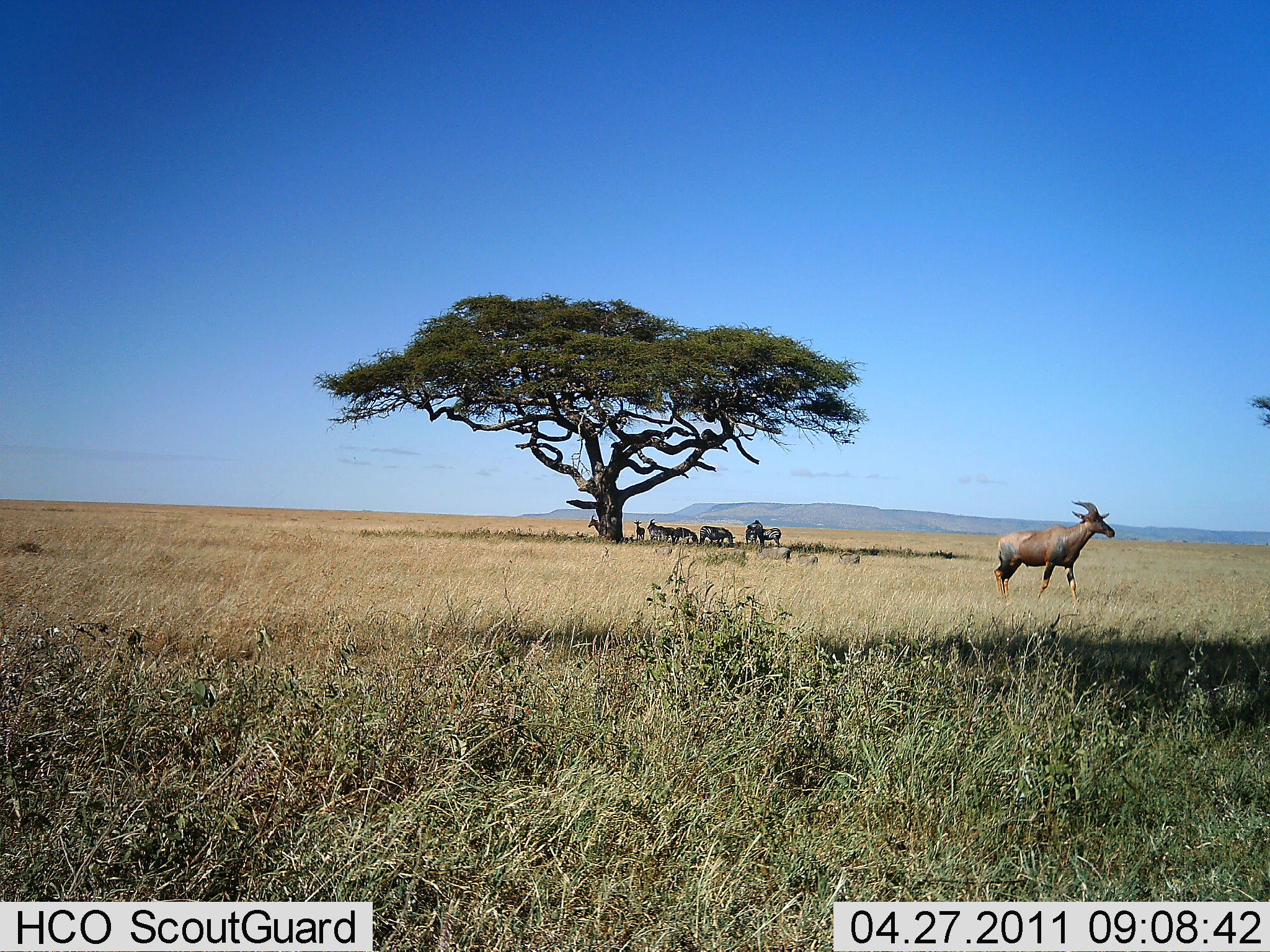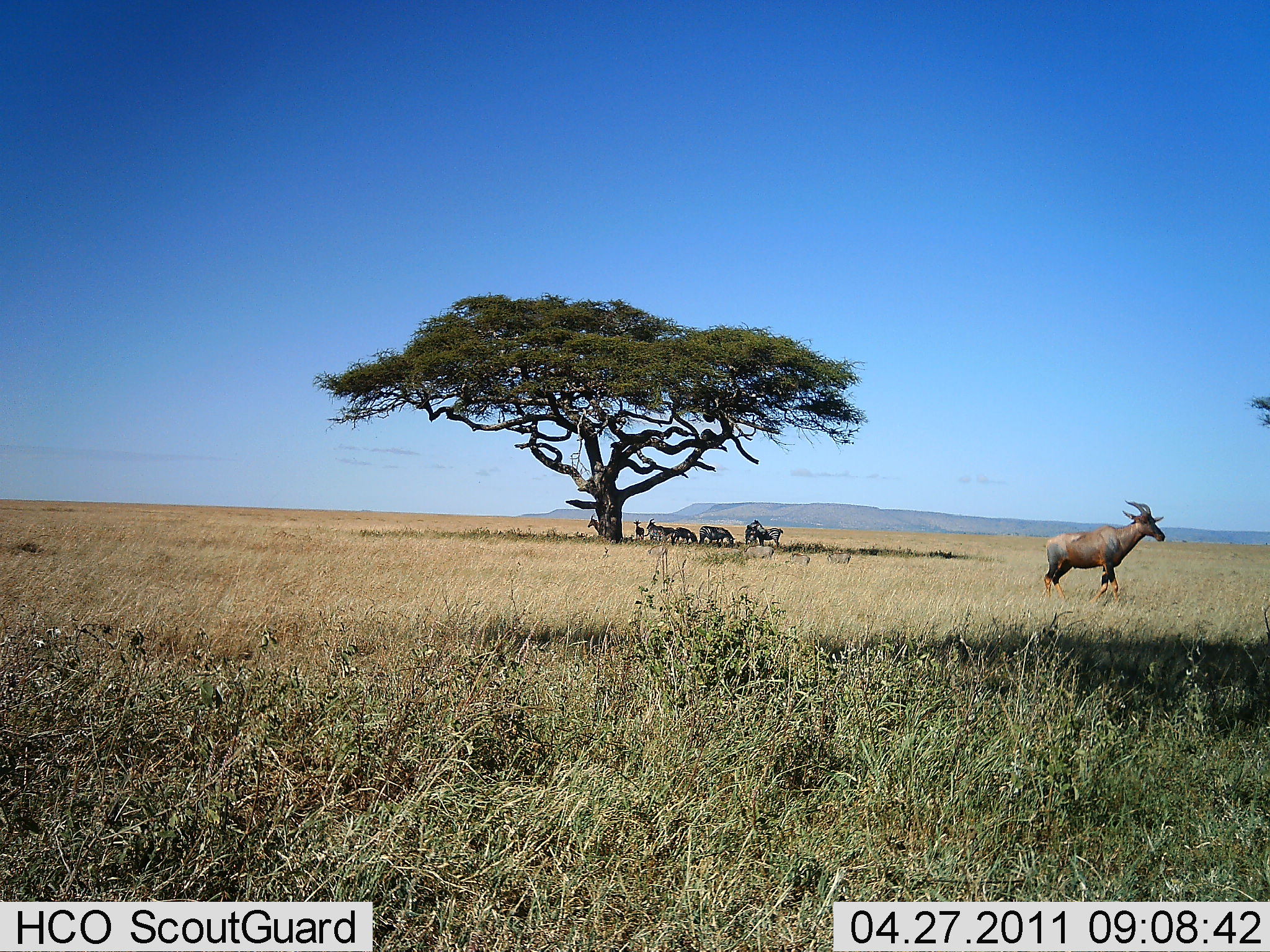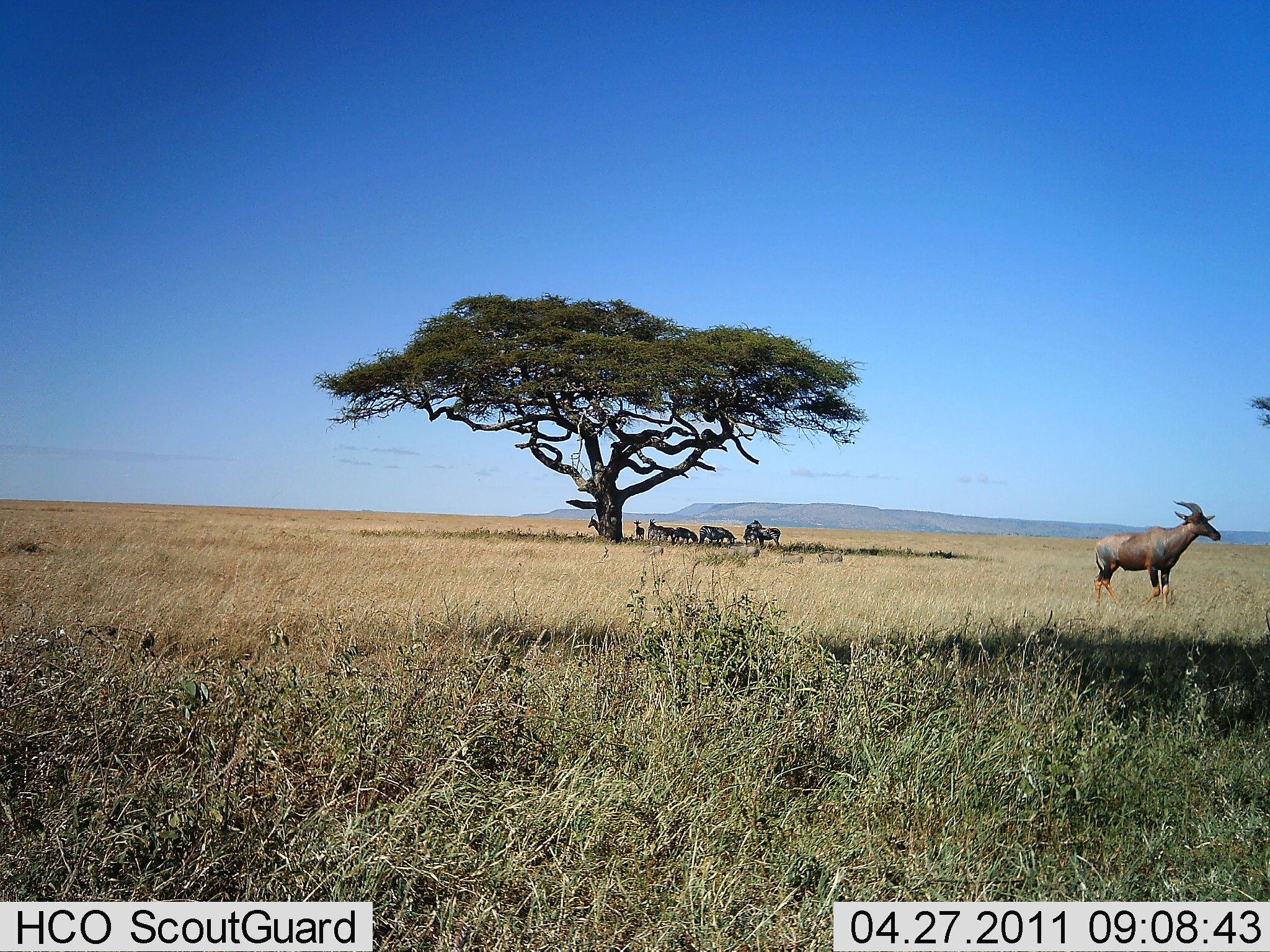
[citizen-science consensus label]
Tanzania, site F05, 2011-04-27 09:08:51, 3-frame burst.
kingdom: Animalia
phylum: Chordata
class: Mammalia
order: Artiodactyla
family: Bovidae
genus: Damaliscus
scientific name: Damaliscus lunatus jimela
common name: topi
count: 1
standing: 25%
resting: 17%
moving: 83%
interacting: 0%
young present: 4%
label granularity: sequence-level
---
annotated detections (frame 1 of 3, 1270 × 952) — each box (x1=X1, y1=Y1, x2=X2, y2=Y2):
animal: (x1=993, y1=499, x2=1116, y2=602)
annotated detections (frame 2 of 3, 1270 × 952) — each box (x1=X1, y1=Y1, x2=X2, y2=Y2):
animal: (x1=1044, y1=501, x2=1166, y2=603)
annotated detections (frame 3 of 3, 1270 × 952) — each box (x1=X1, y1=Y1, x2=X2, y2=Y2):
animal: (x1=1091, y1=499, x2=1222, y2=609)